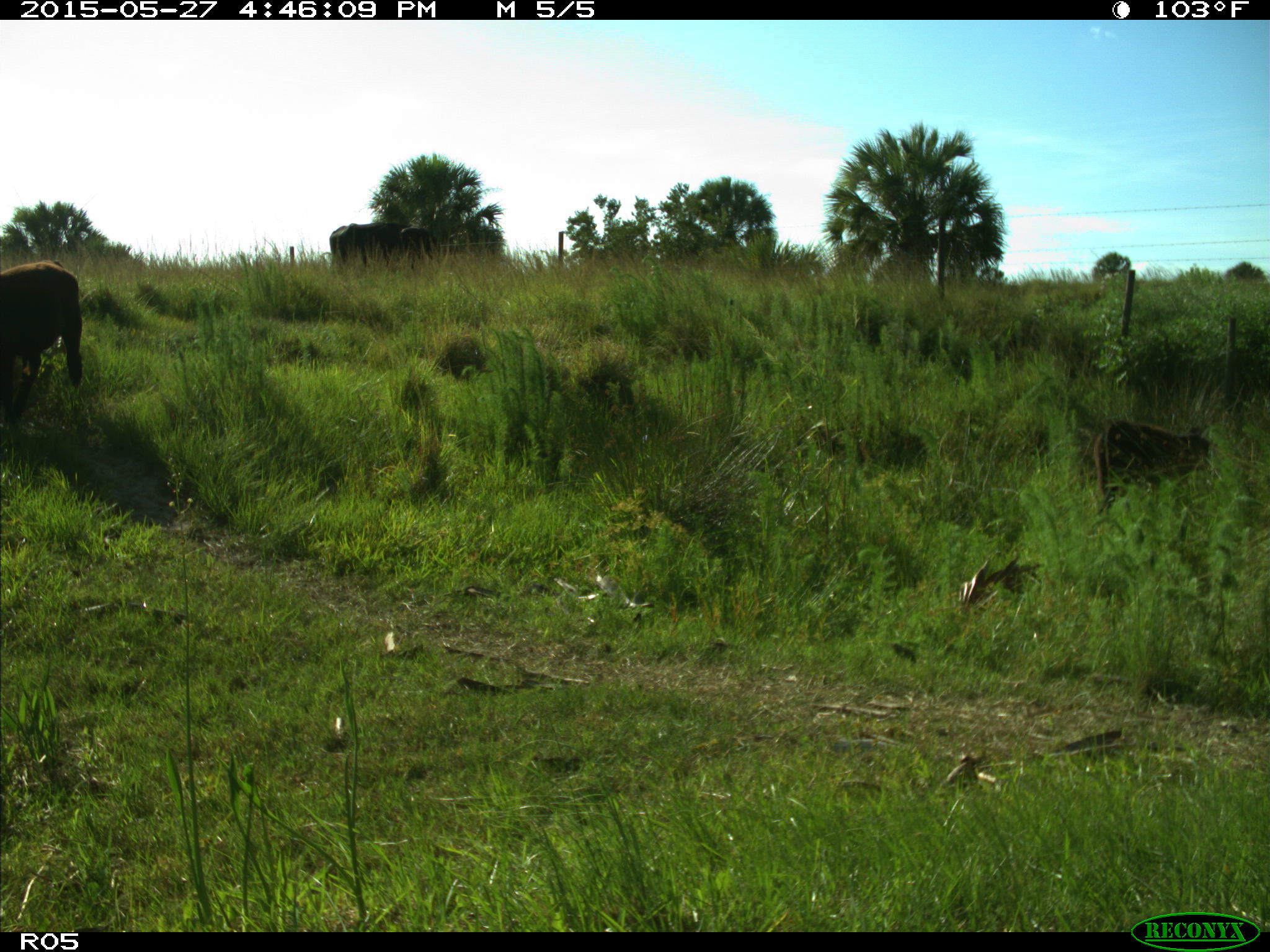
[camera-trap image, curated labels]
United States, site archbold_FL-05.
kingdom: Animalia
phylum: Chordata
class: Mammalia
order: Artiodactyla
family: Bovidae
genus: Bos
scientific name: Bos taurus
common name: domestic cow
Bos taurus (domestic cow).